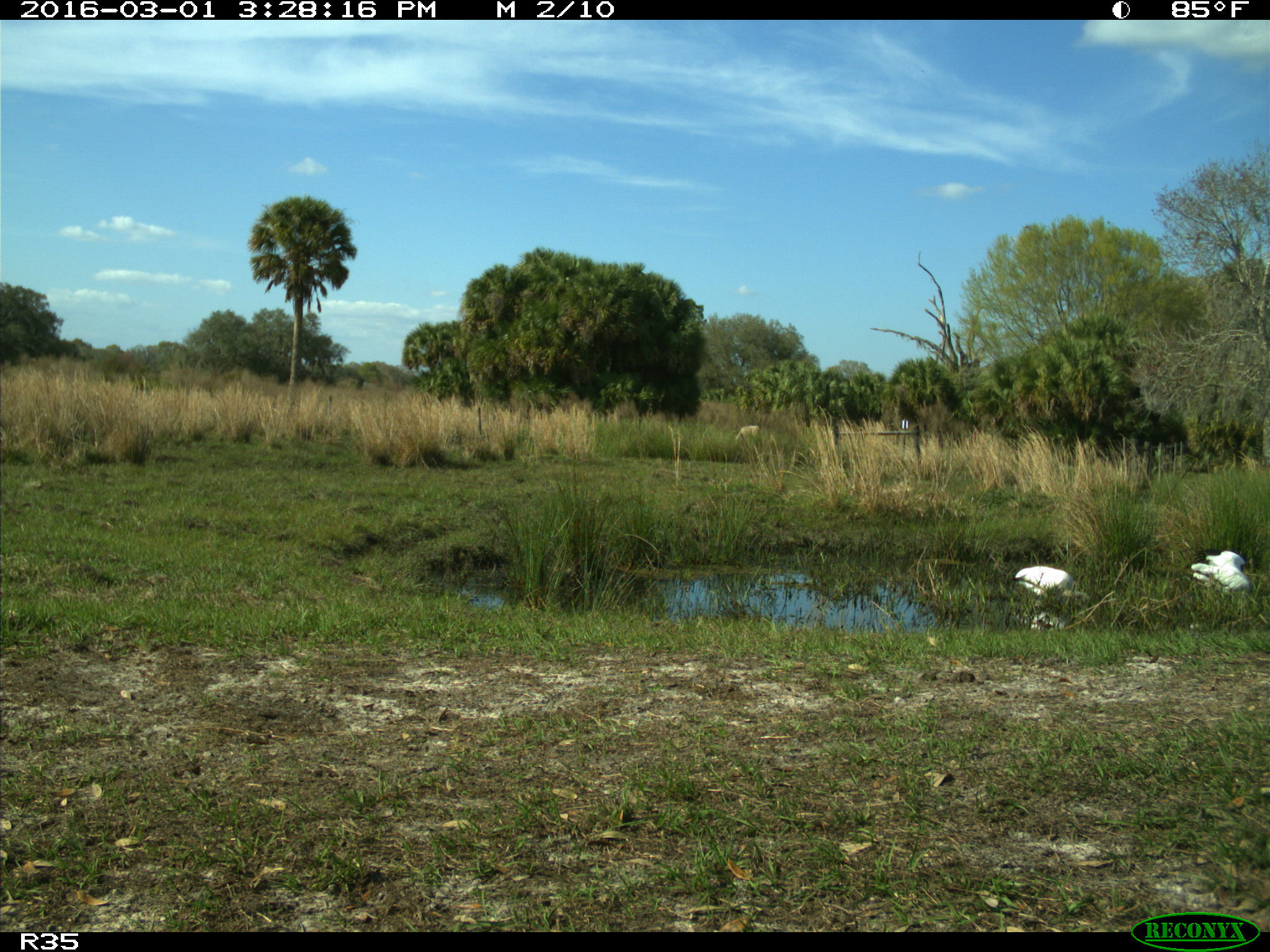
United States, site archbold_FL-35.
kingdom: Animalia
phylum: Chordata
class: Aves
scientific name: Aves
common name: birds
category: unidentified bird